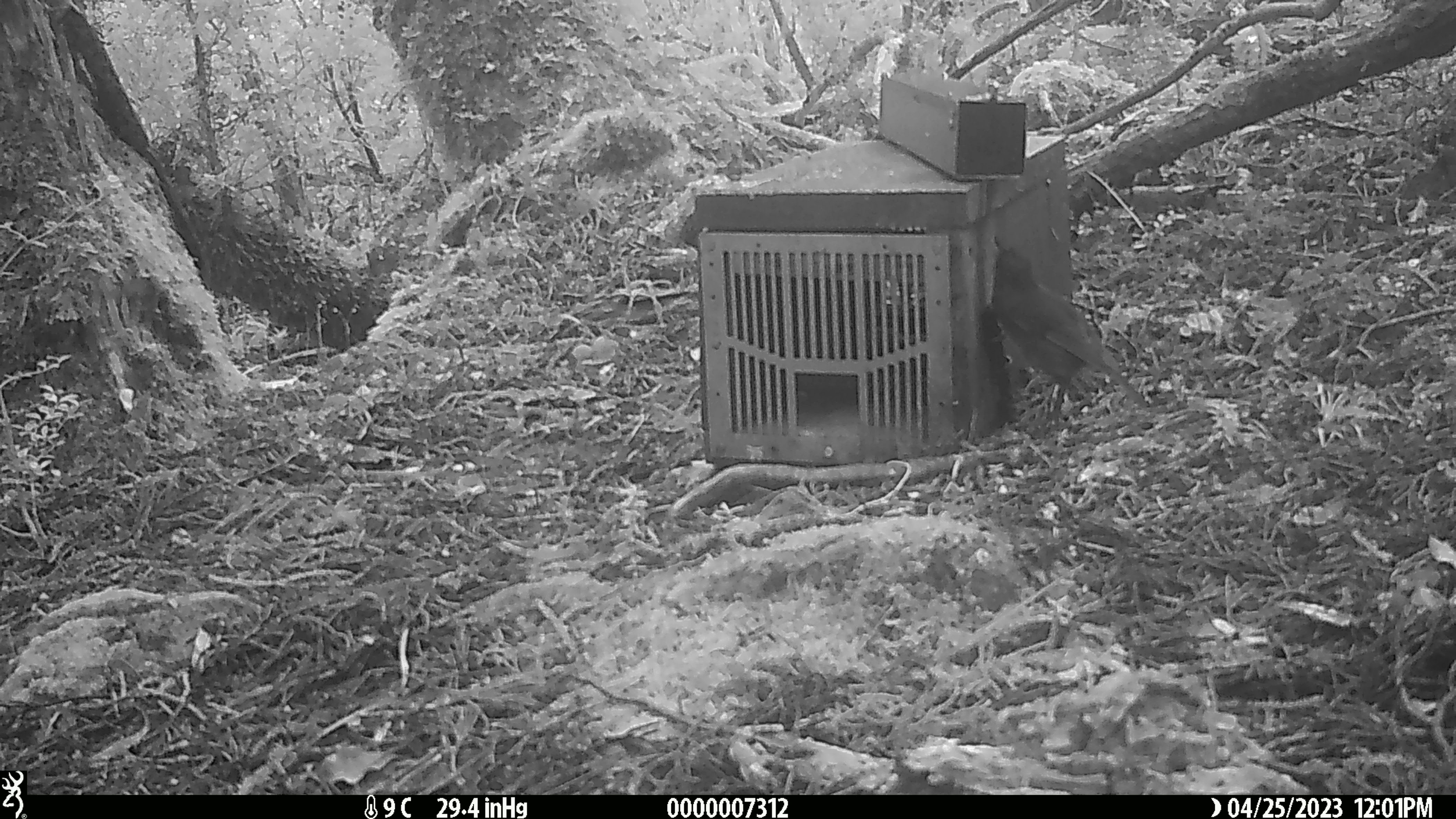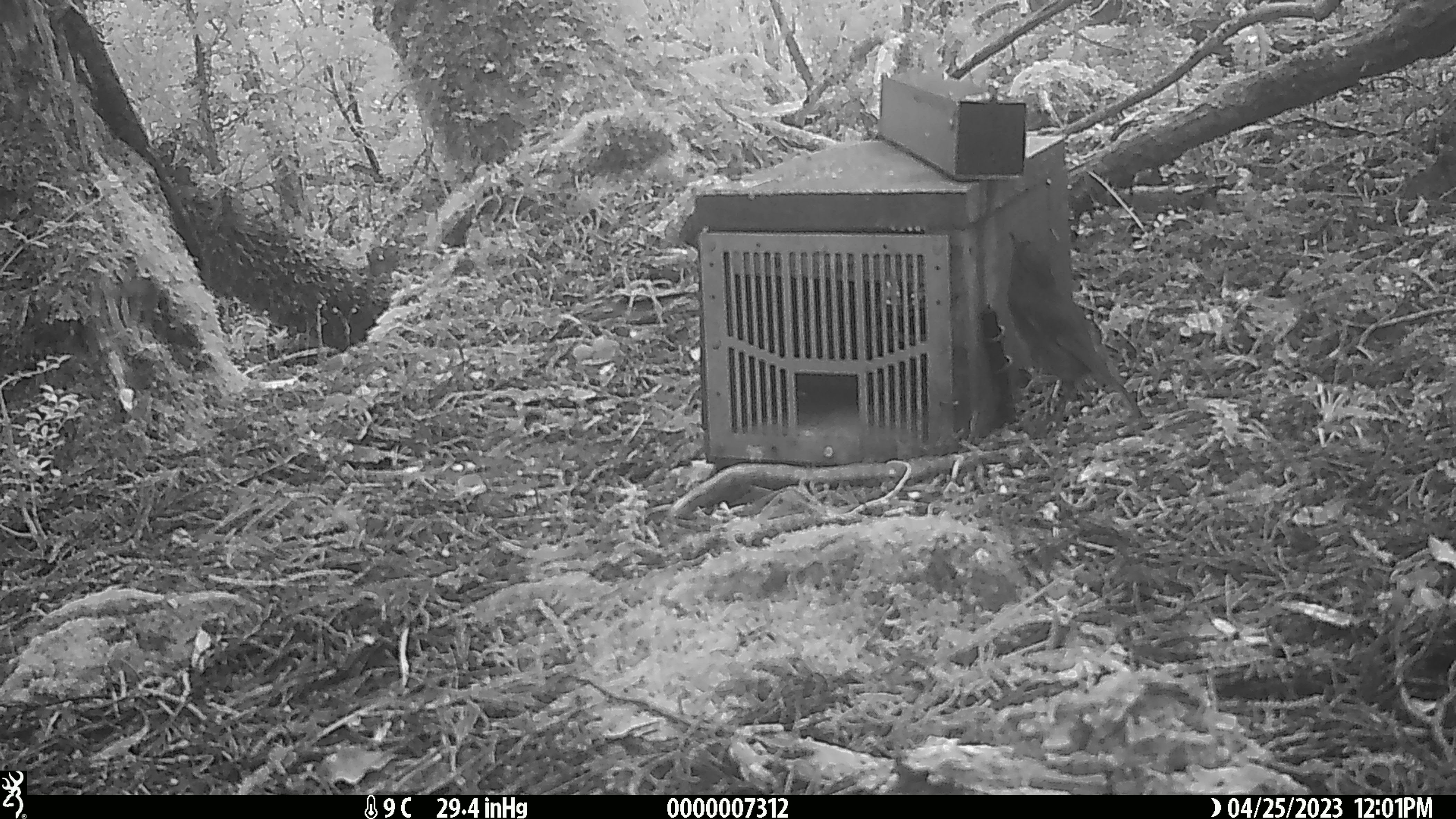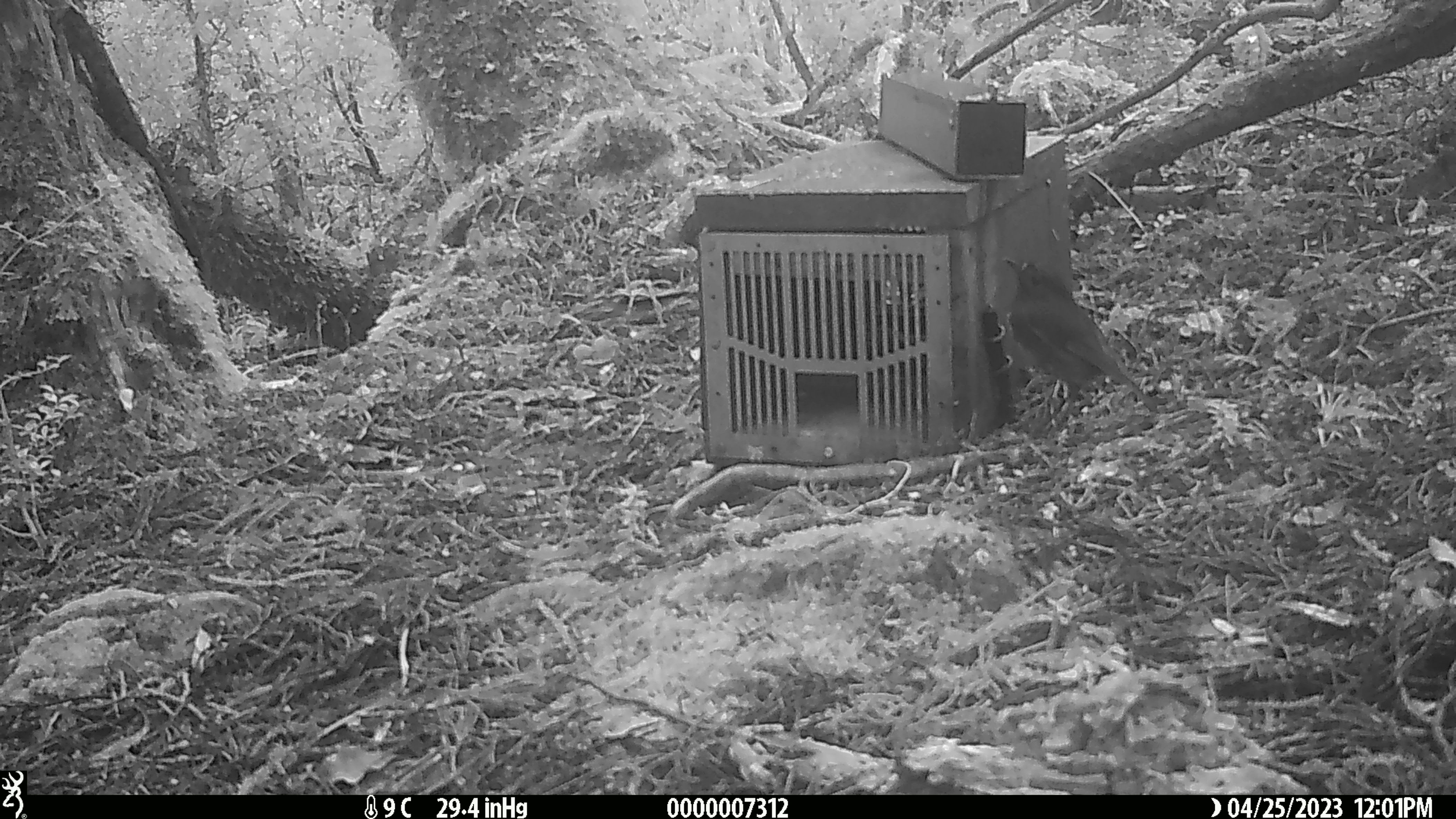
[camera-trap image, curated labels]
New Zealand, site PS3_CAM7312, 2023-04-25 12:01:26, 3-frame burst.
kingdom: Animalia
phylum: Chordata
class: Aves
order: Passeriformes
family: Petroicidae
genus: Petroica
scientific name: Petroica australis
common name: new zealand robin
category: robin